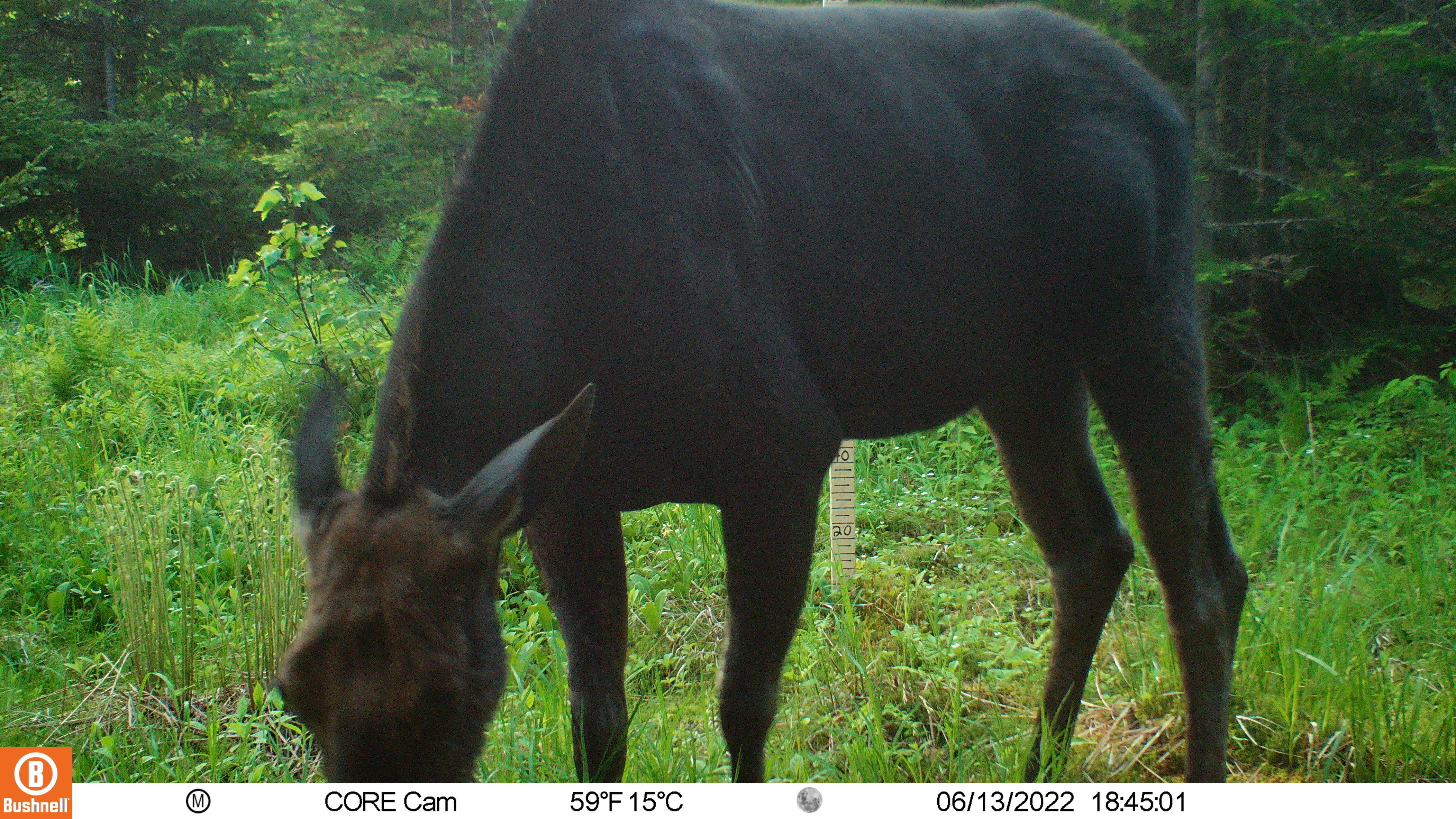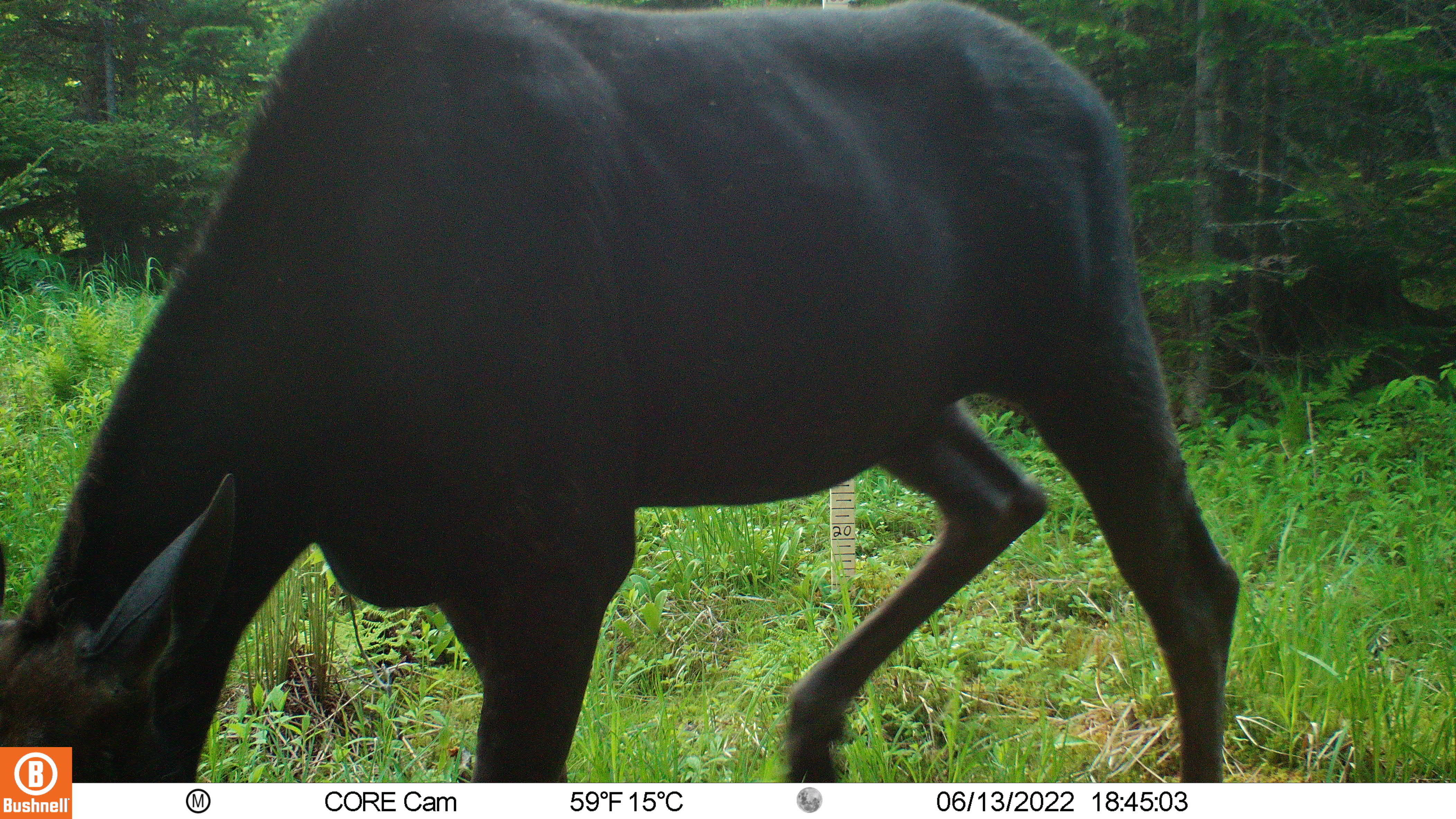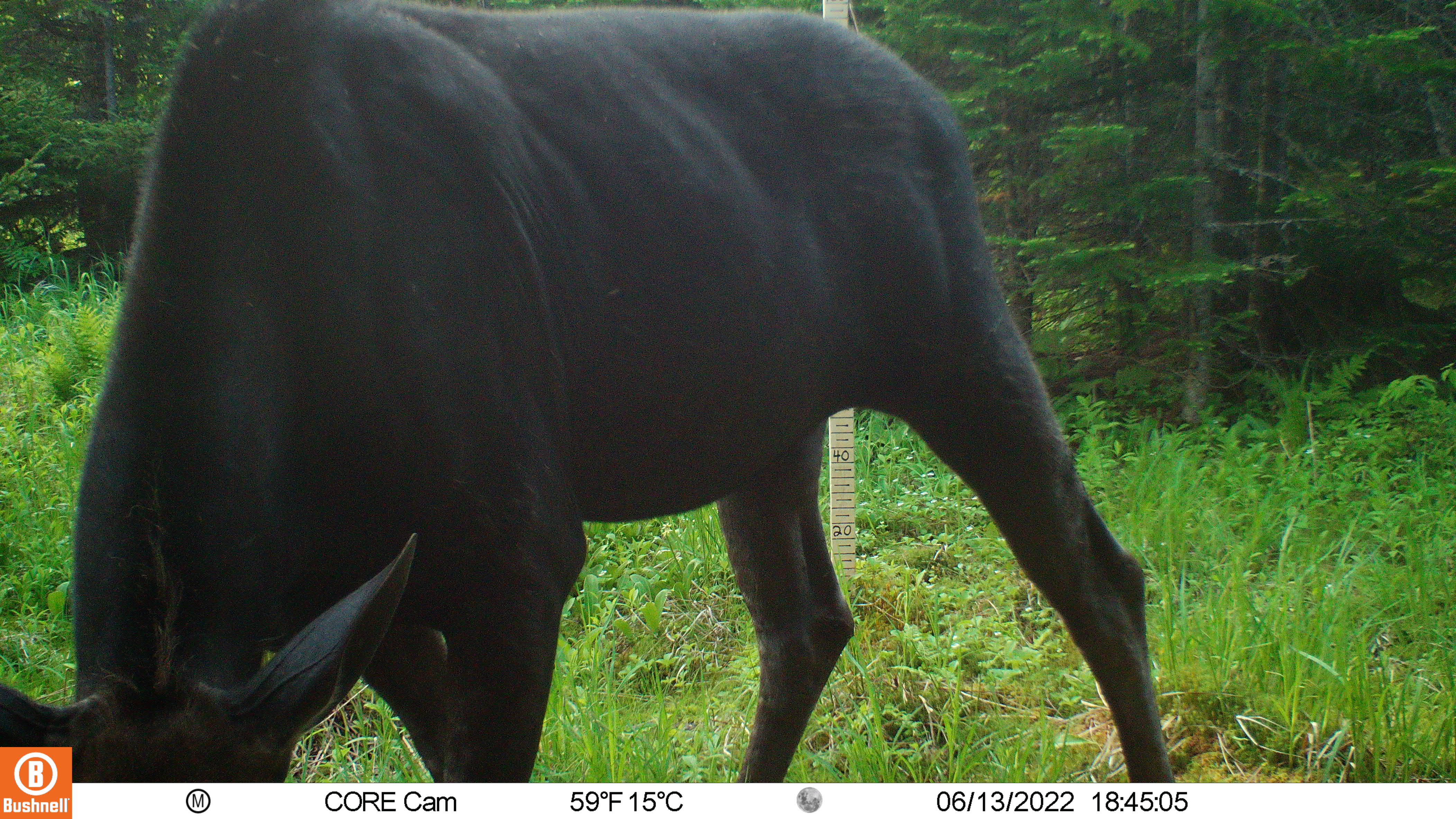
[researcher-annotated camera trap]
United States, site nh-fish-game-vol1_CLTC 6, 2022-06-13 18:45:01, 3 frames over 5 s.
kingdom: Animalia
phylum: Chordata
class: Mammalia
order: Artiodactyla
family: Cervidae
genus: Alces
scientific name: Alces alces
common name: moose